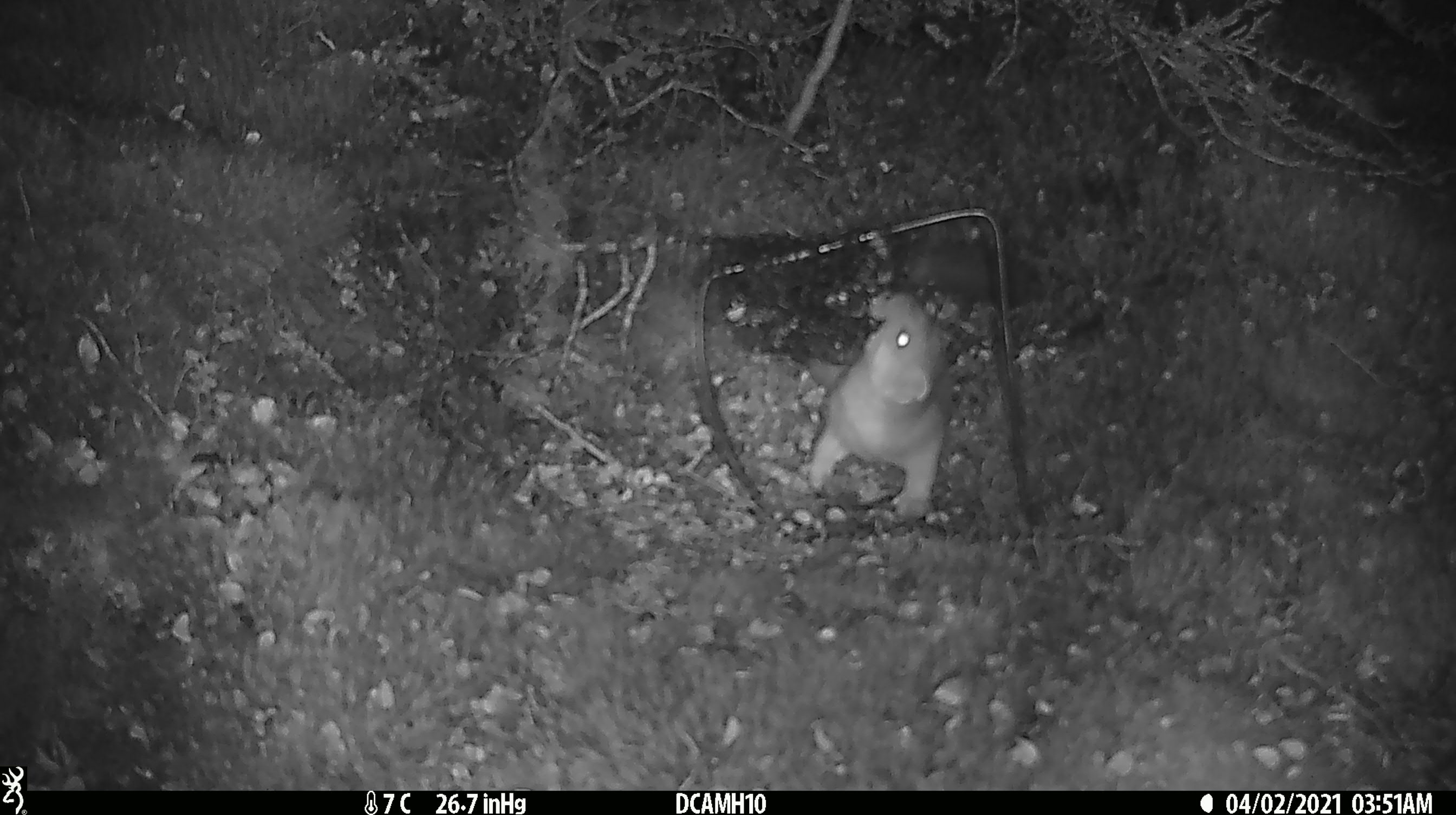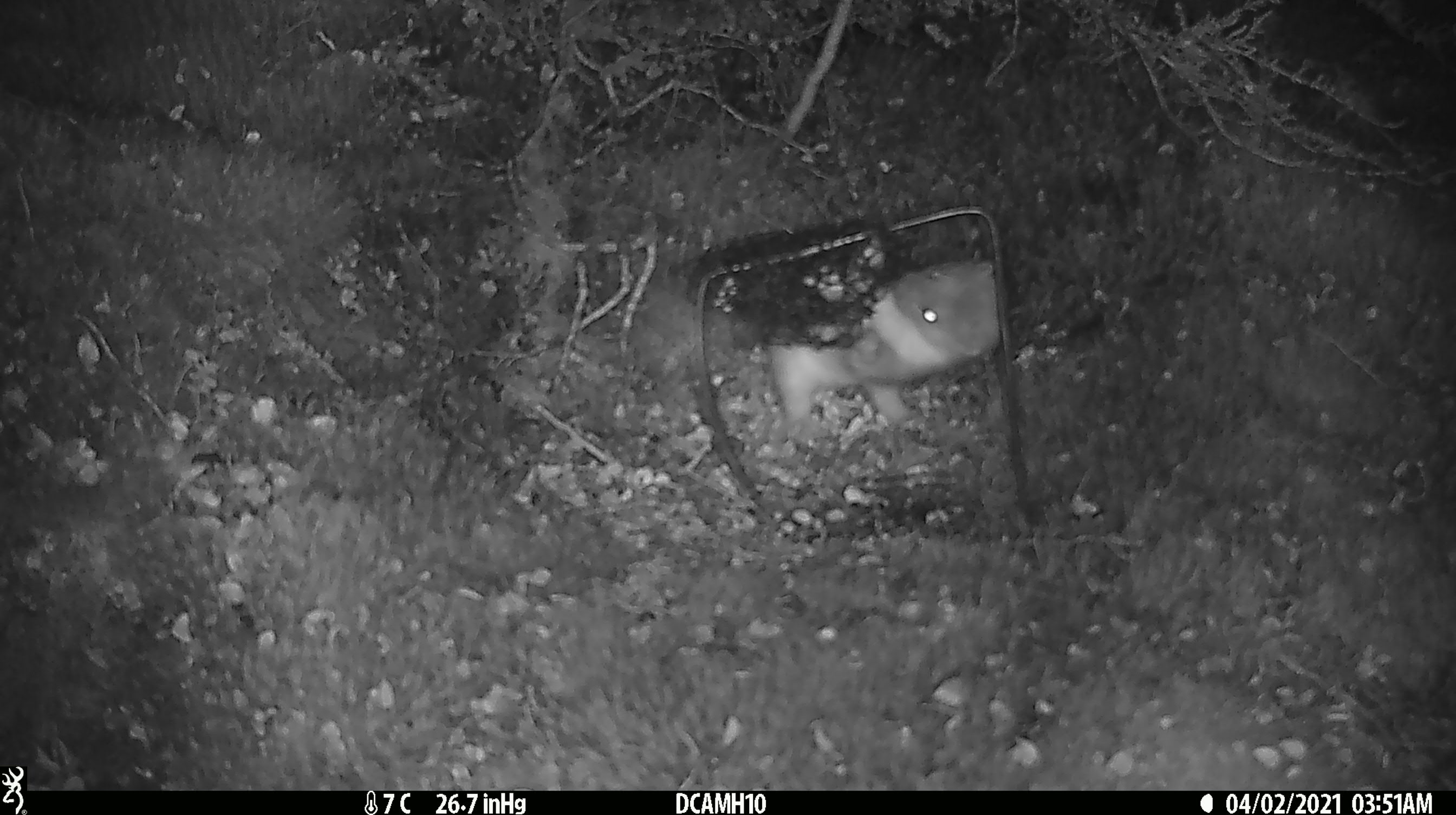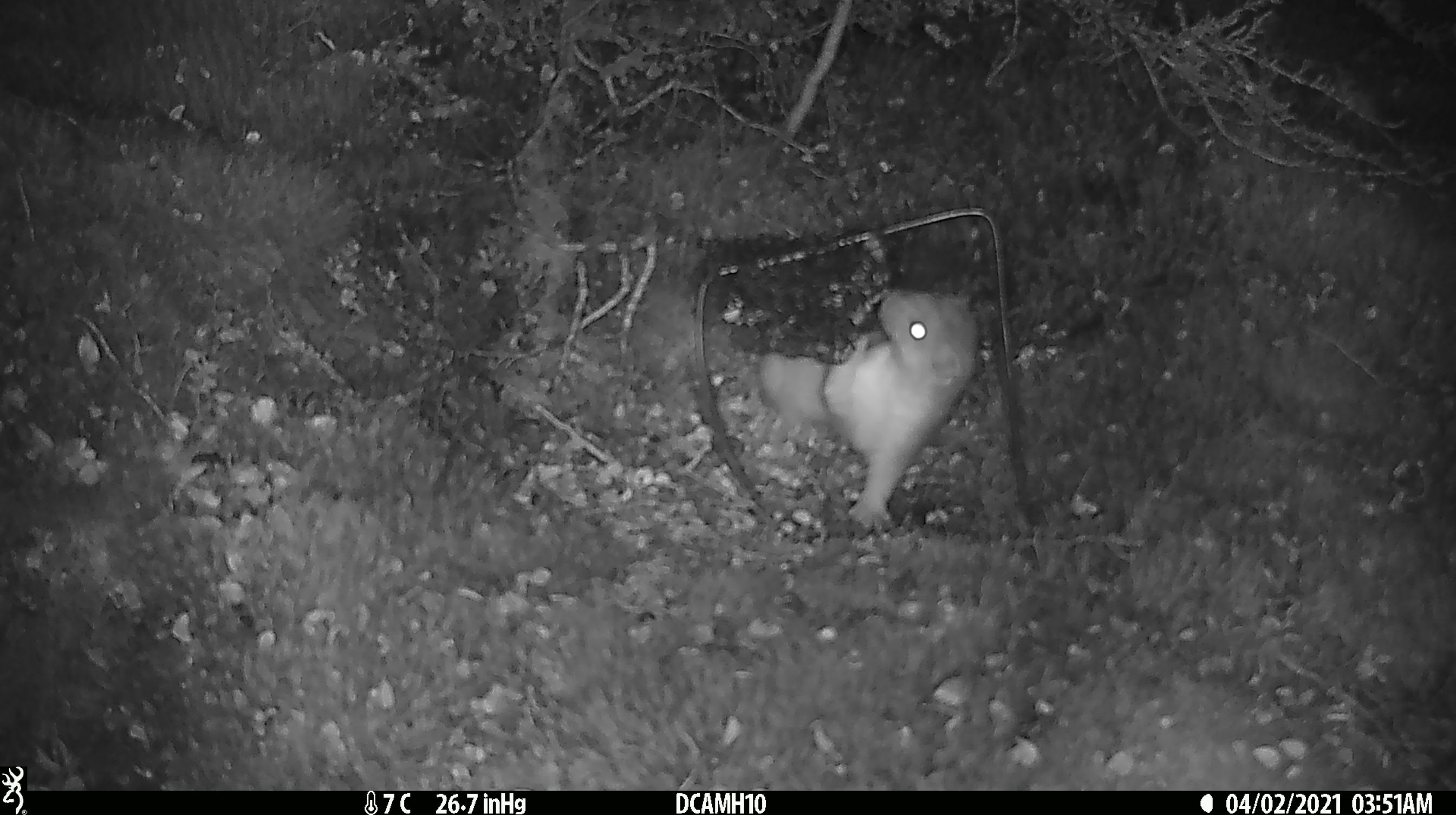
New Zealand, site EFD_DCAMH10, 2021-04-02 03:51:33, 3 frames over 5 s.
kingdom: Animalia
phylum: Chordata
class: Mammalia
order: Carnivora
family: Mustelidae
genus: Mustela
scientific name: Mustela erminea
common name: stoat